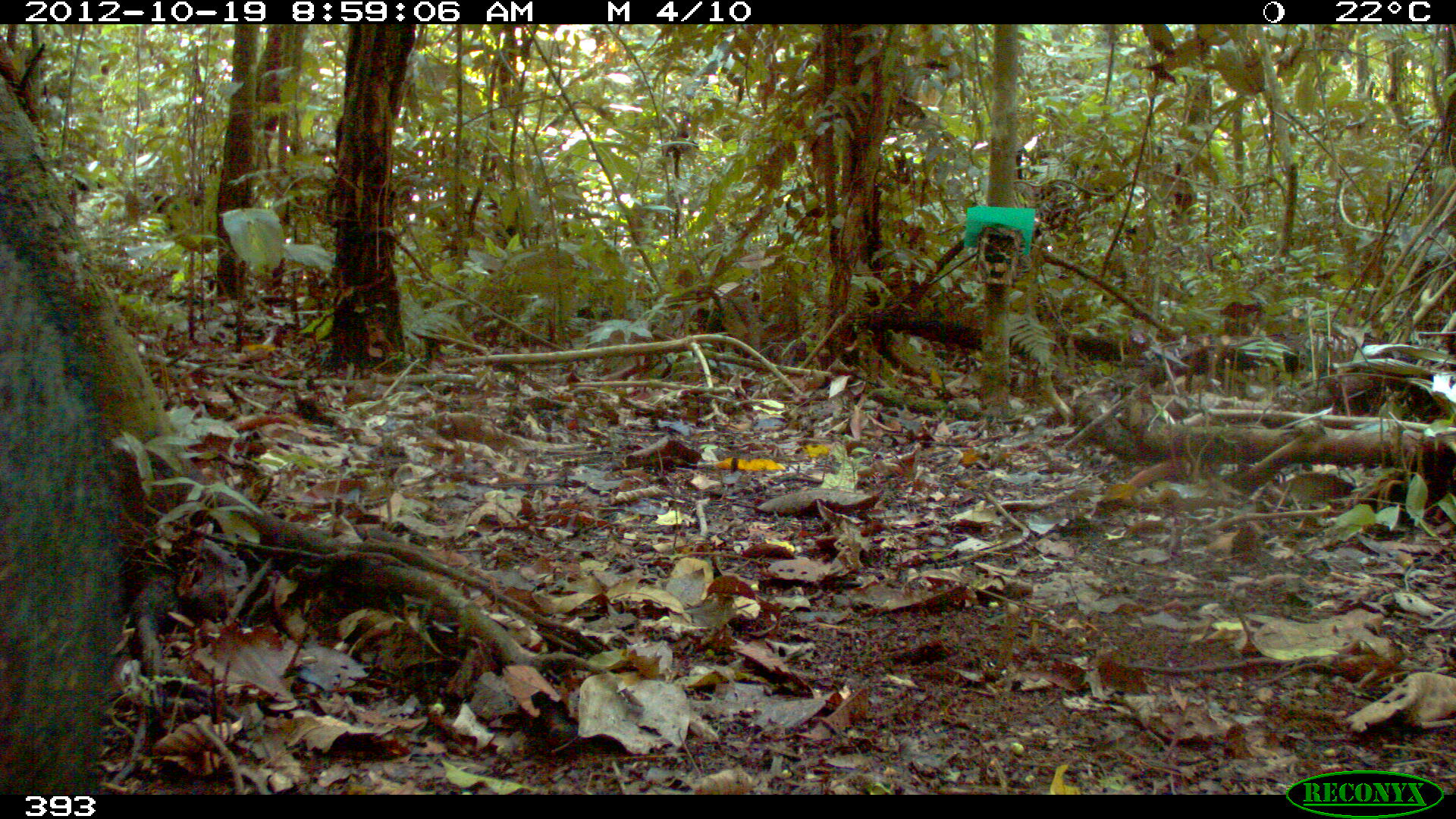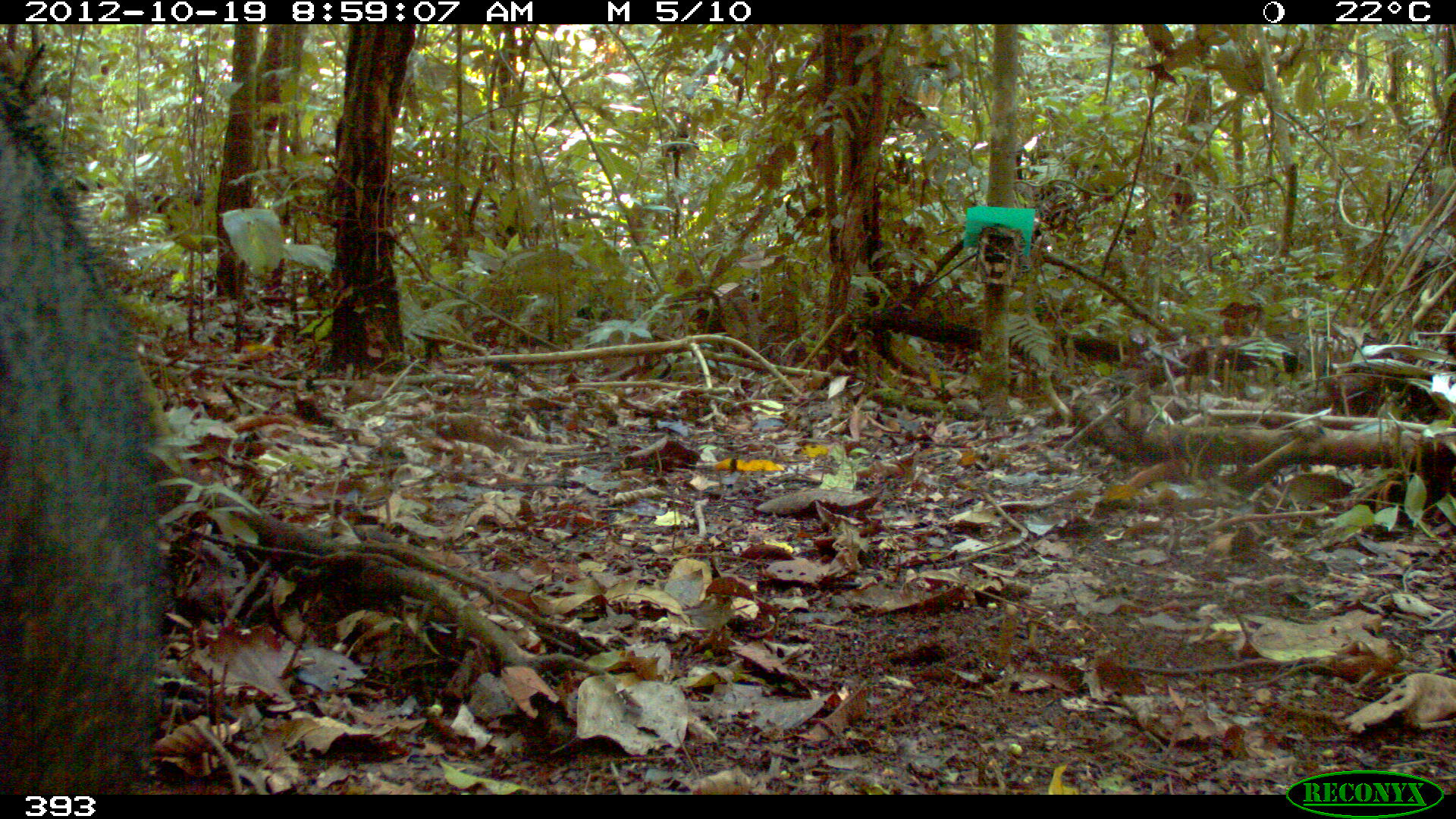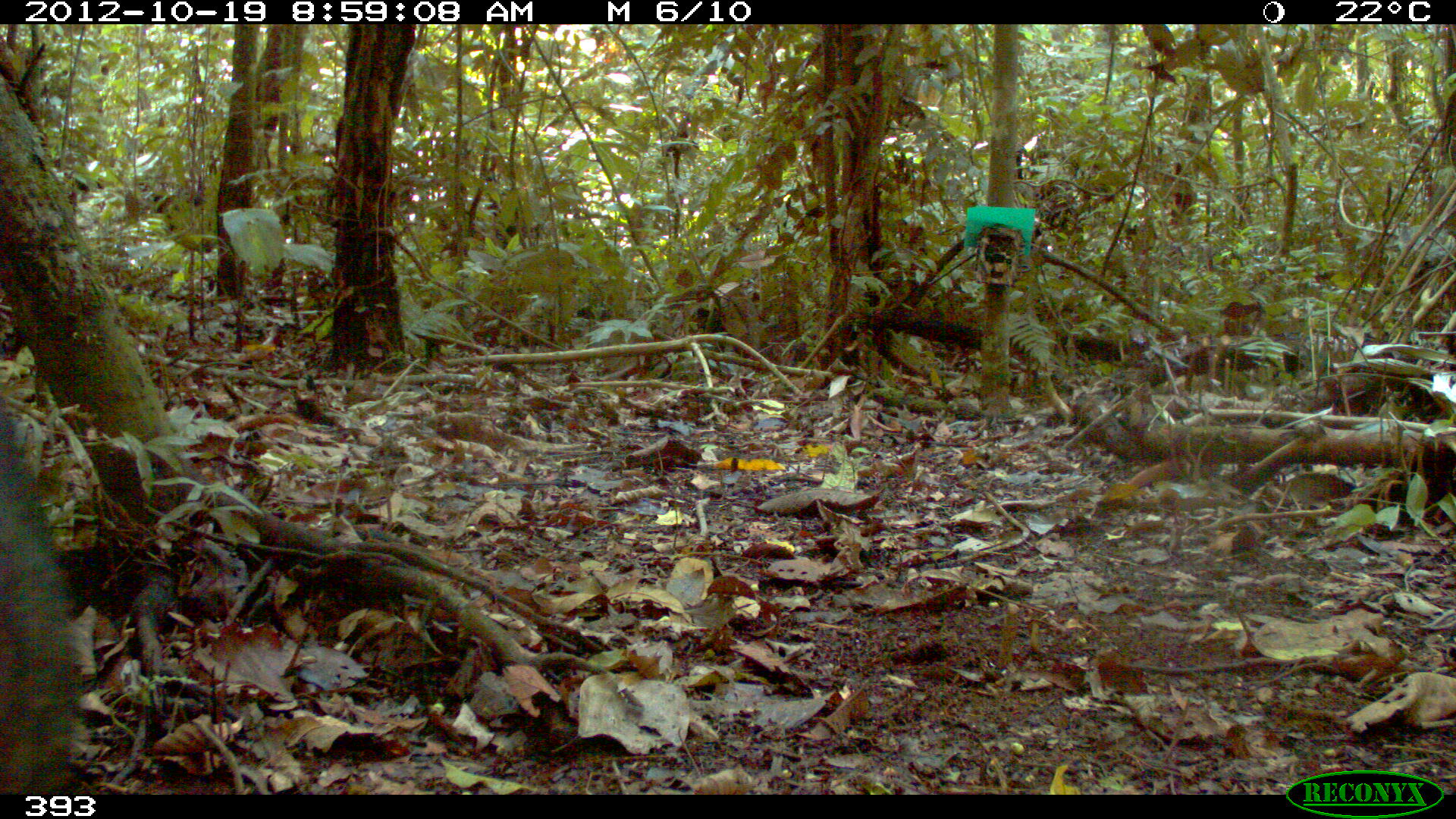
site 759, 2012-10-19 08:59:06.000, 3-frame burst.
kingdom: Animalia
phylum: Chordata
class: Mammalia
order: Artiodactyla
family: Tayassuidae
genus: Tayassu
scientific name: Tayassu pecari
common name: white-lipped peccary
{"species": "Tayassu pecari (white-lipped peccary)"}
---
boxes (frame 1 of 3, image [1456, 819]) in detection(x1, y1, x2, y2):
tayassu pecari: detection(0, 224, 123, 795)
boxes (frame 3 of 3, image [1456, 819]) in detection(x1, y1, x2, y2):
tayassu pecari: detection(0, 405, 80, 793)